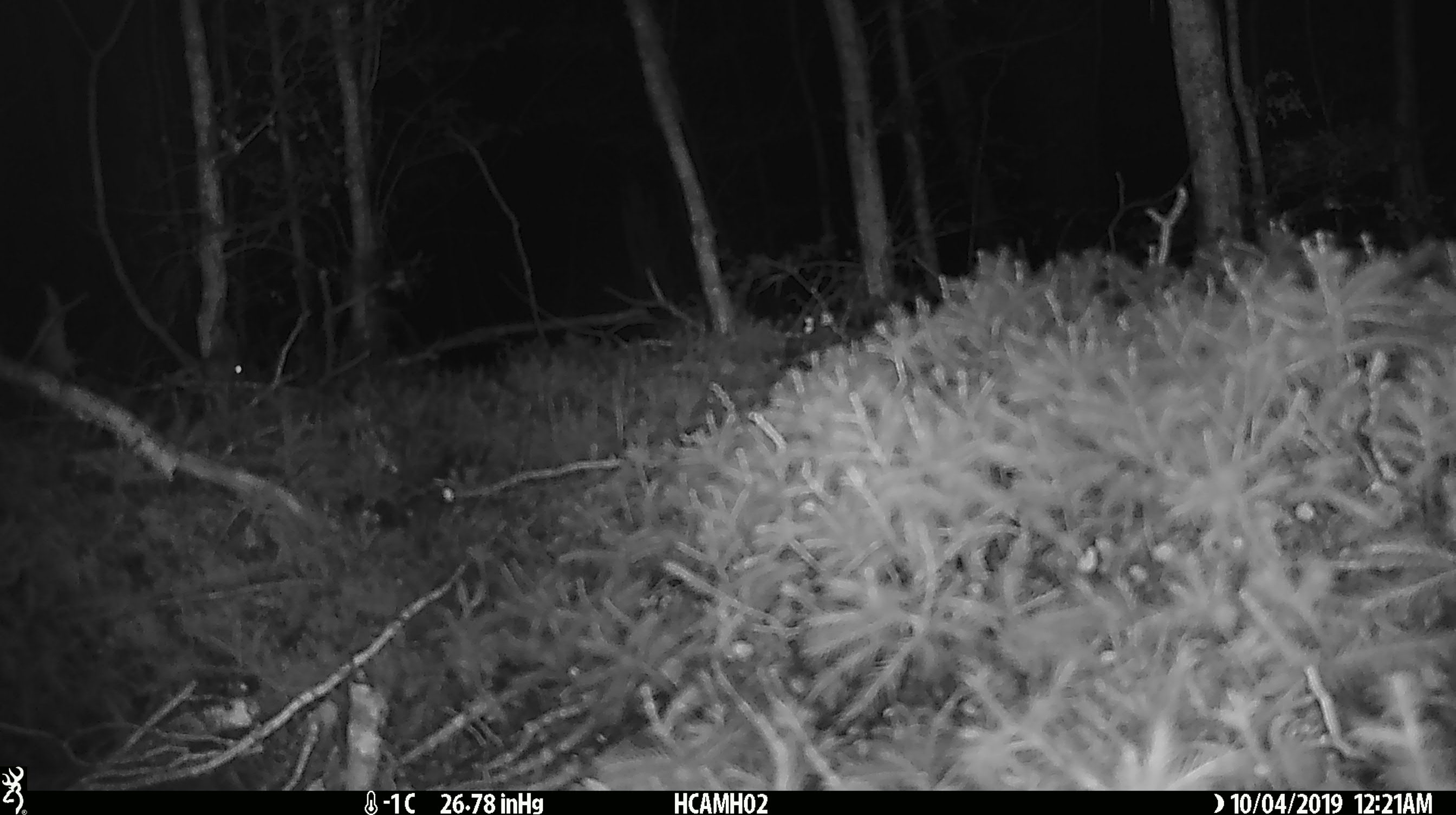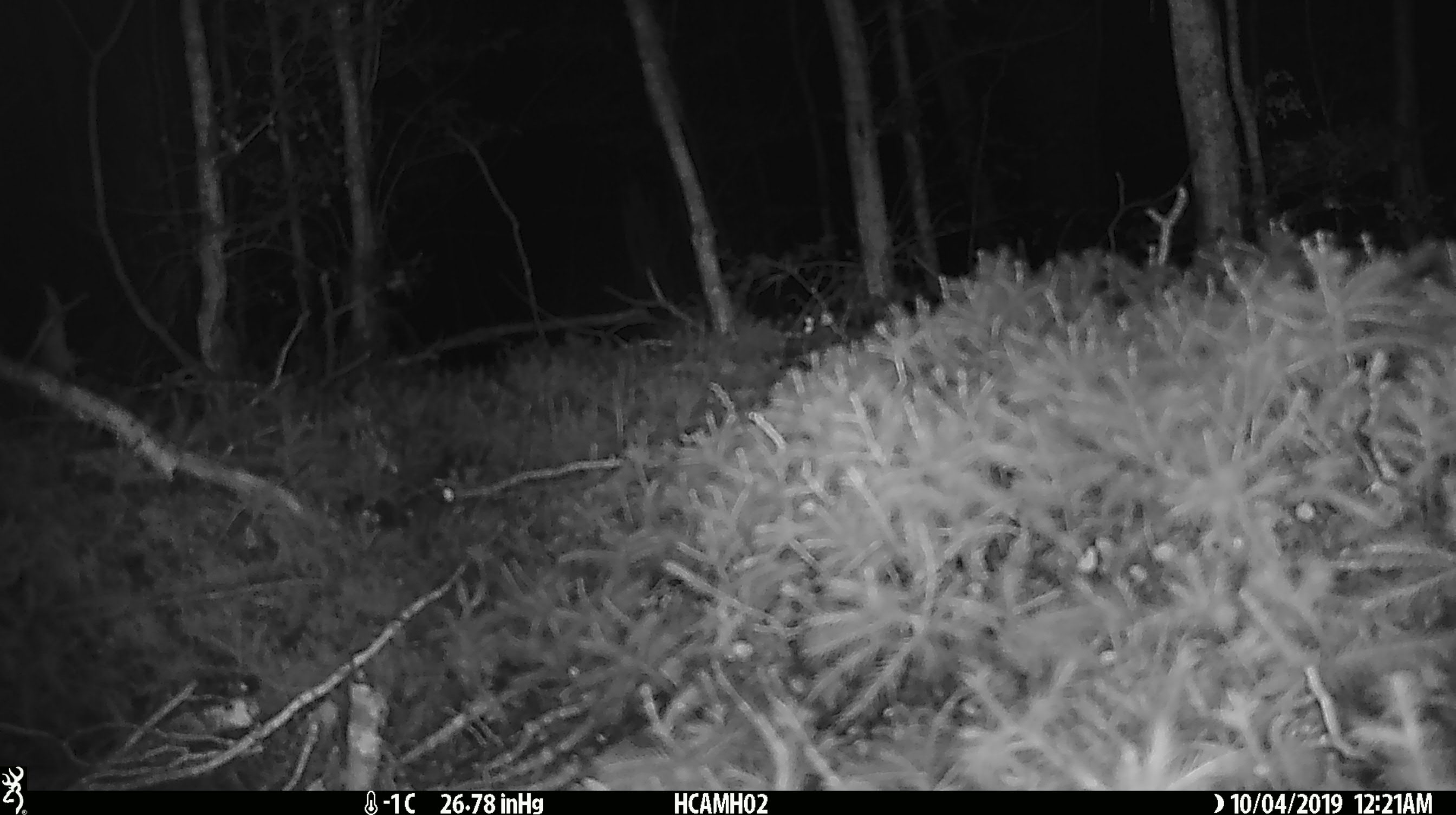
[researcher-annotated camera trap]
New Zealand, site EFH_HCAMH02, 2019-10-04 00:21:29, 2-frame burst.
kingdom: Animalia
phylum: Chordata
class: Mammalia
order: Rodentia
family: Muridae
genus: Mus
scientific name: Mus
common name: mouse